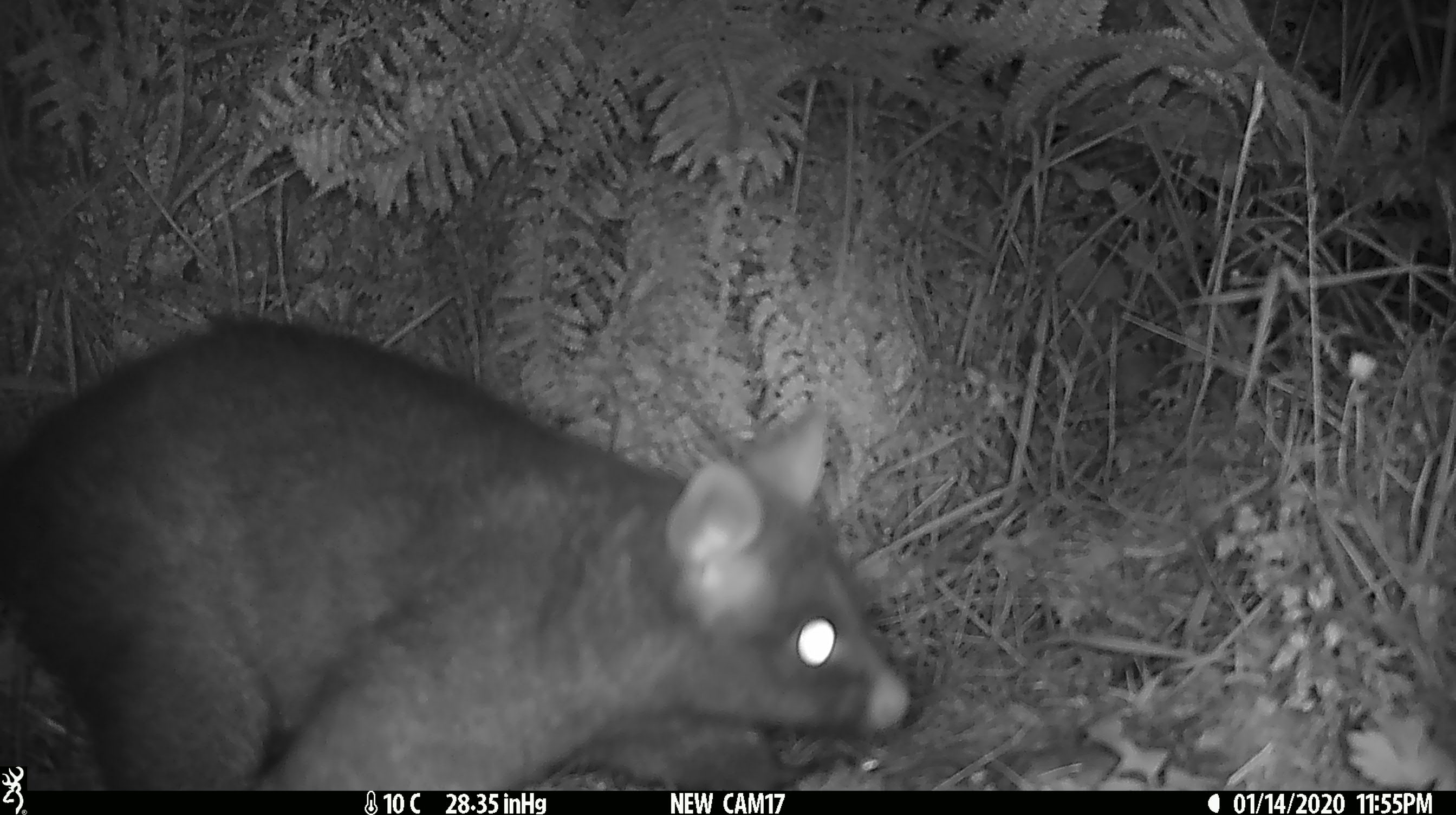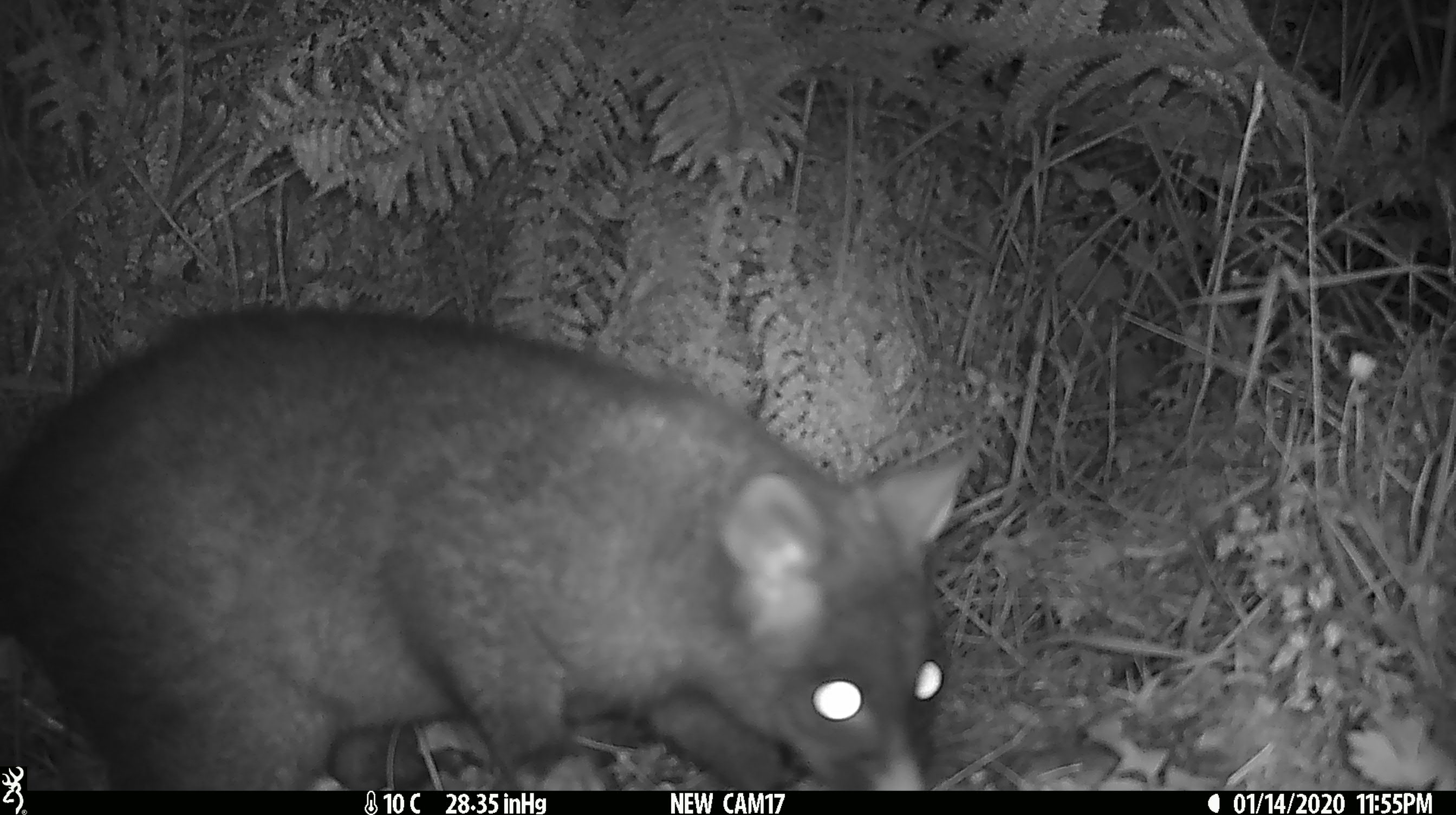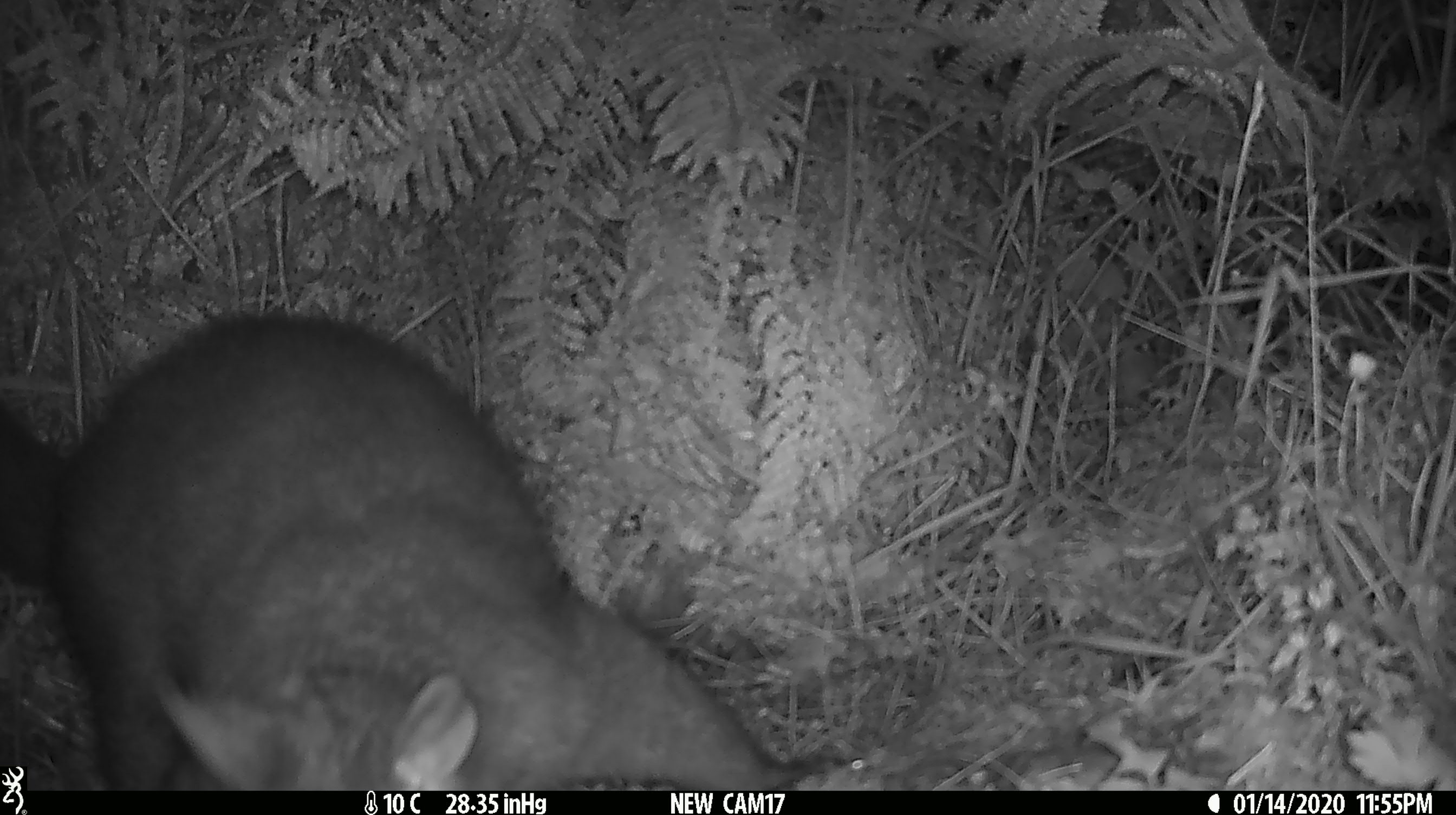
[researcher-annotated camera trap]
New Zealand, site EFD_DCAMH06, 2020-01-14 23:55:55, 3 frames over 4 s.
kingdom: Animalia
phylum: Chordata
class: Mammalia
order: Diprotodontia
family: Phalangeridae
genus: Trichosurus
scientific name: Trichosurus vulpecula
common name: common brushtail possum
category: possum